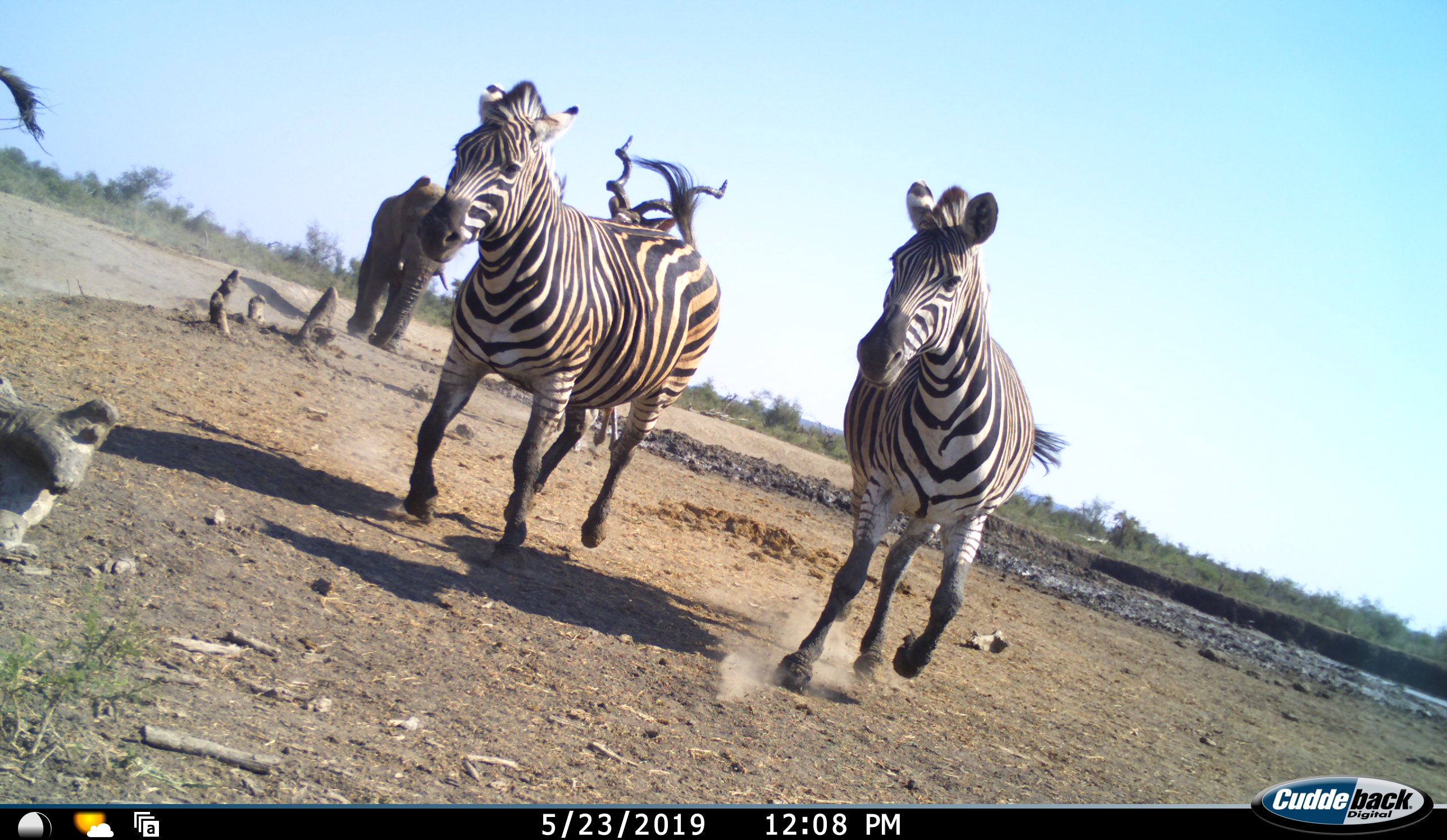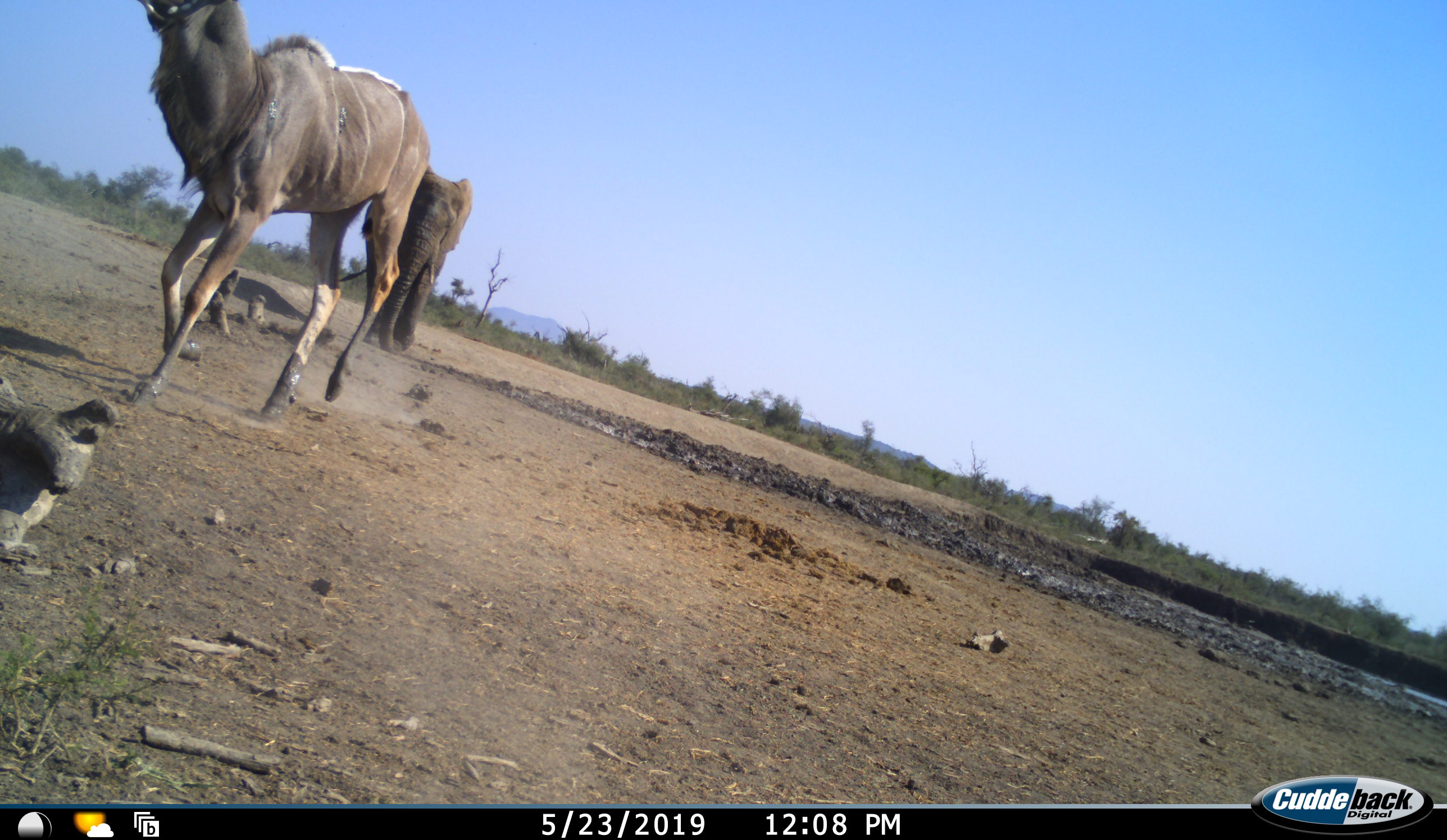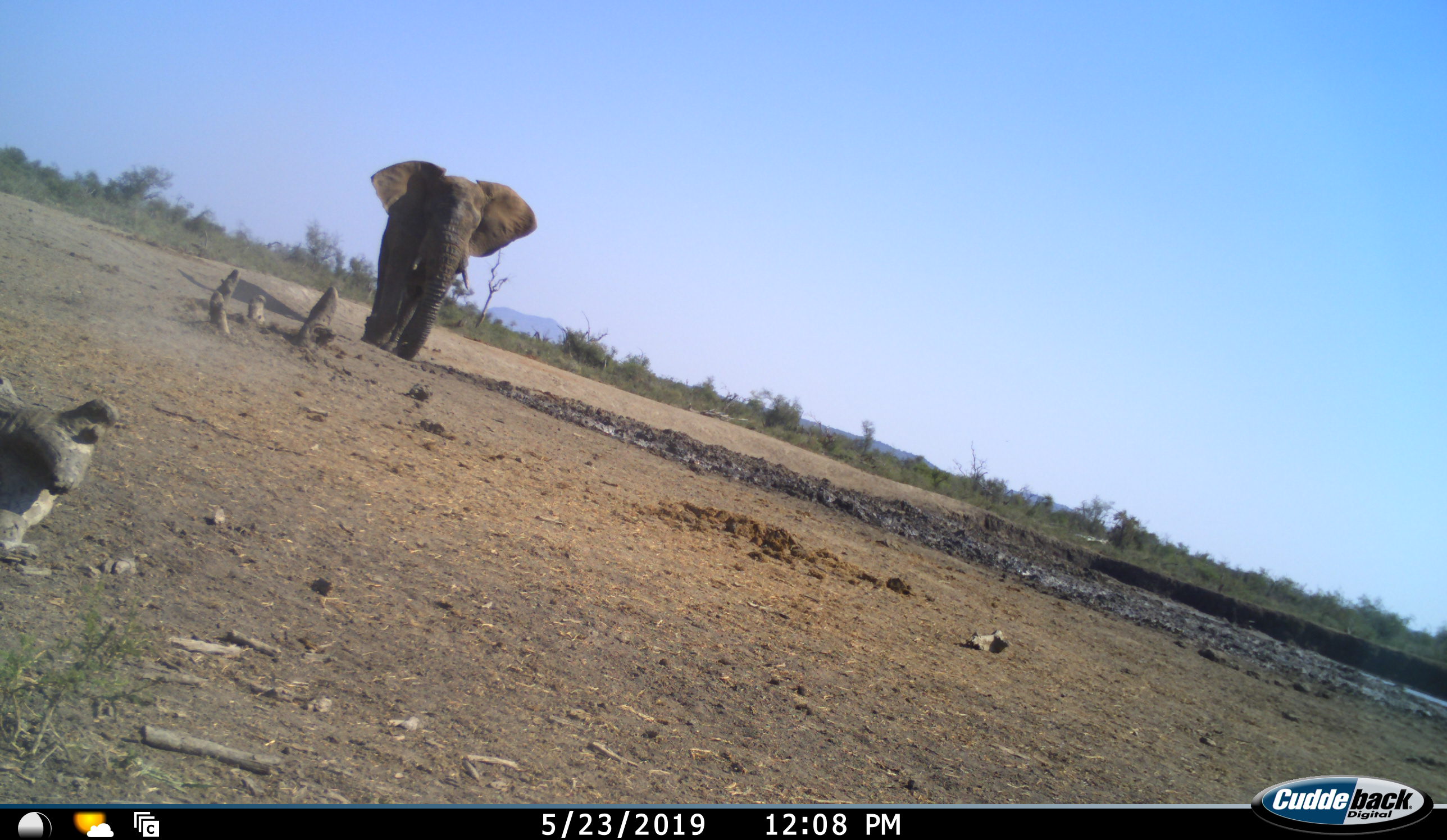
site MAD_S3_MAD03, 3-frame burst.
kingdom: Animalia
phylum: Chordata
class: Mammalia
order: Proboscidea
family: Elephantidae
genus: Loxodonta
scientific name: Loxodonta africana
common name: african bush elephant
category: elephant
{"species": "elephant (african bush elephant) (Loxodonta africana)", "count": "1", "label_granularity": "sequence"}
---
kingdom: Animalia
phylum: Chordata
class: Mammalia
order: Artiodactyla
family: Bovidae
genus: Tragelaphus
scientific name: Tragelaphus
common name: kudu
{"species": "kudu (Tragelaphus)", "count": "1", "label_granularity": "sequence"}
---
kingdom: Animalia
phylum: Chordata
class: Mammalia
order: Perissodactyla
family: Equidae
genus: Equus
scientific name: Equus quagga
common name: plains zebra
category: zebraplains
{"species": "zebraplains (plains zebra) (Equus quagga)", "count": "2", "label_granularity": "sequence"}